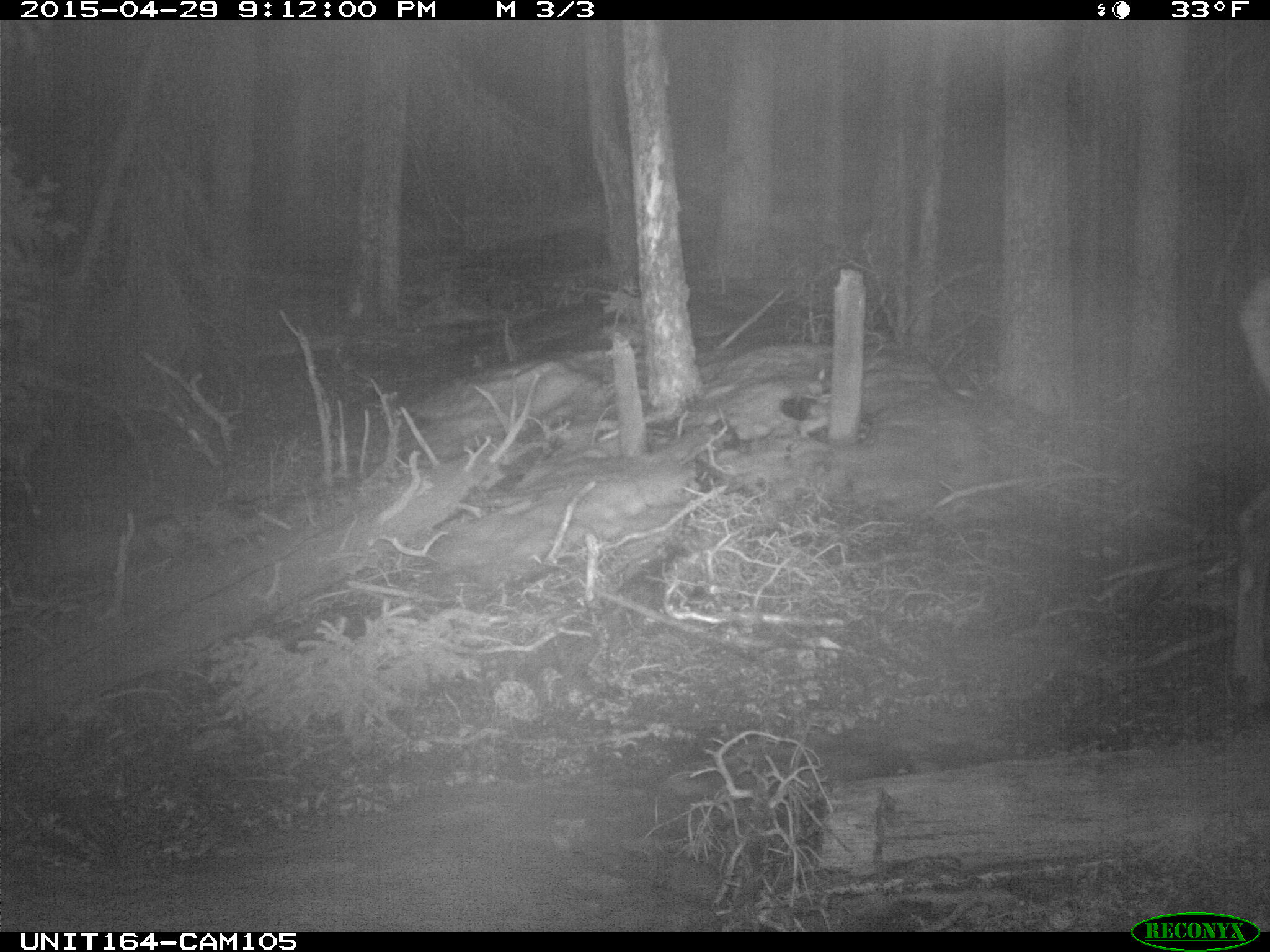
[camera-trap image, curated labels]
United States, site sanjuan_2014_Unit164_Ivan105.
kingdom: Animalia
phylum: Chordata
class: Mammalia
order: Artiodactyla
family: Cervidae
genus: Cervus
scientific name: Cervus elaphus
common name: red deer